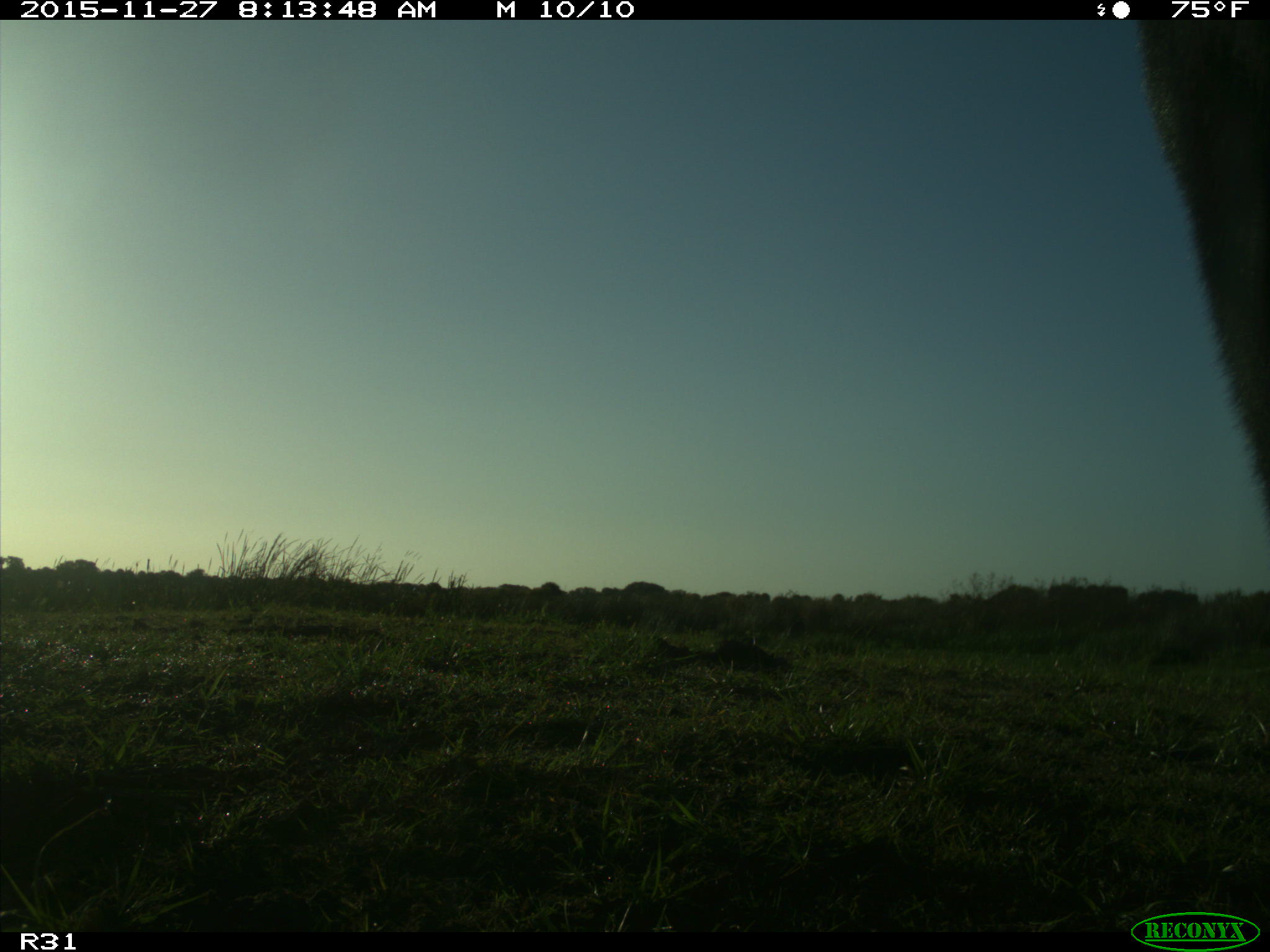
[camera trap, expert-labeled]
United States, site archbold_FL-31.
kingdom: Animalia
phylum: Chordata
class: Mammalia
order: Artiodactyla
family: Bovidae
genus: Bos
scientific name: Bos taurus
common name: domestic cow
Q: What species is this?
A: Bos taurus (domestic cow).